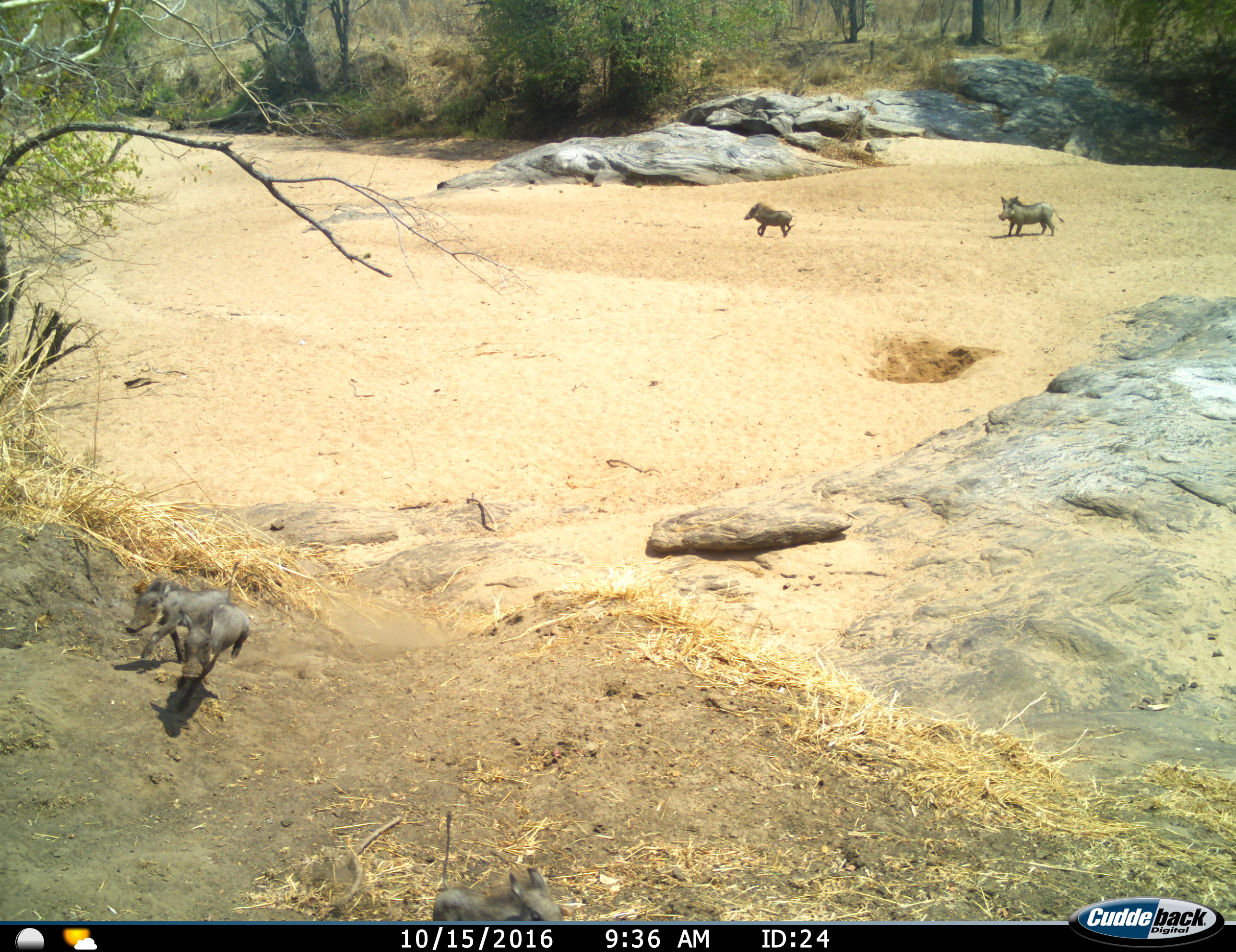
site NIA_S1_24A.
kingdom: Animalia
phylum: Chordata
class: Mammalia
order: Artiodactyla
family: Suidae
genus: Phacochoerus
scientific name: Phacochoerus africanus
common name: warthog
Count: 4.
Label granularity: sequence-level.